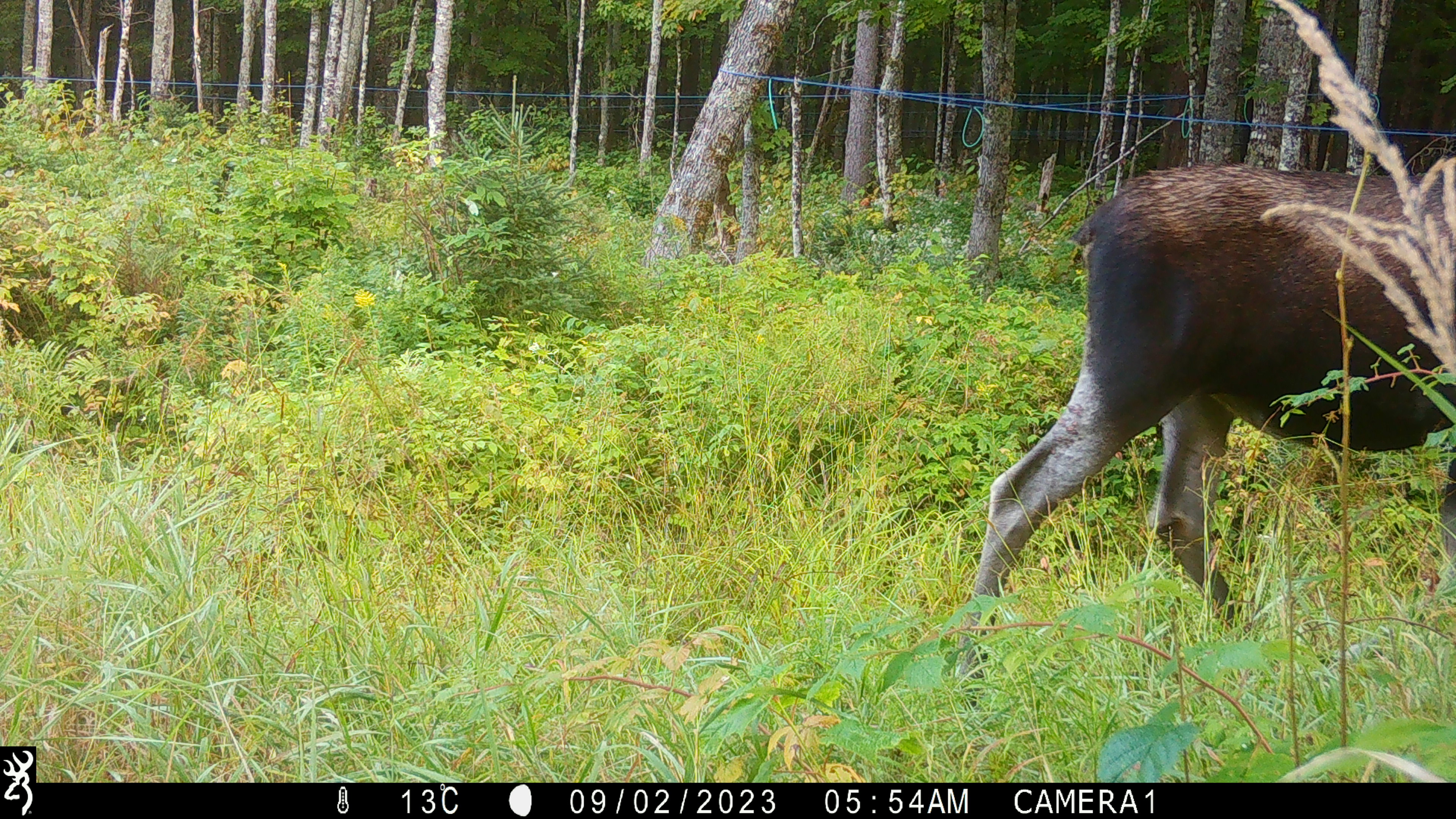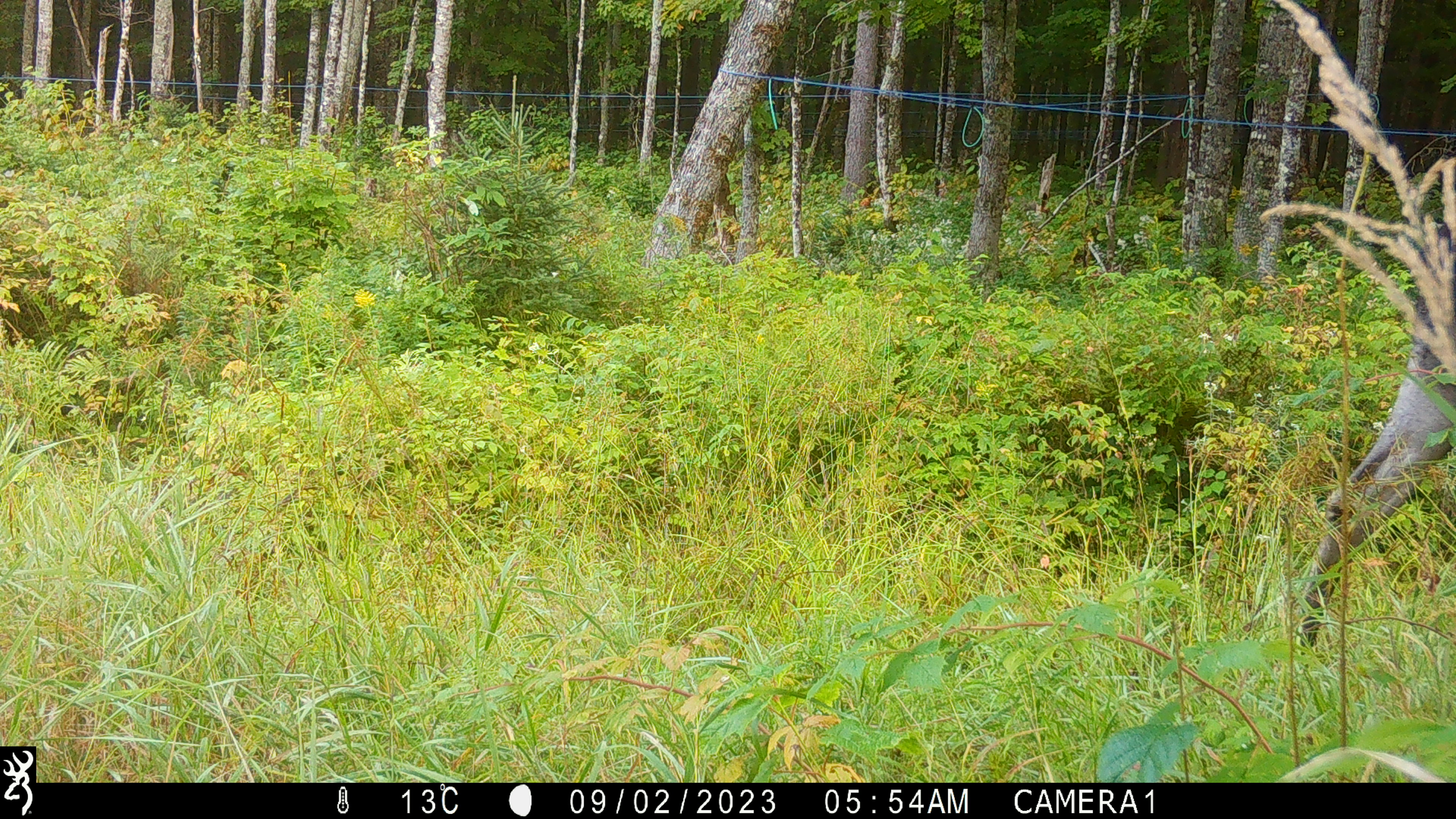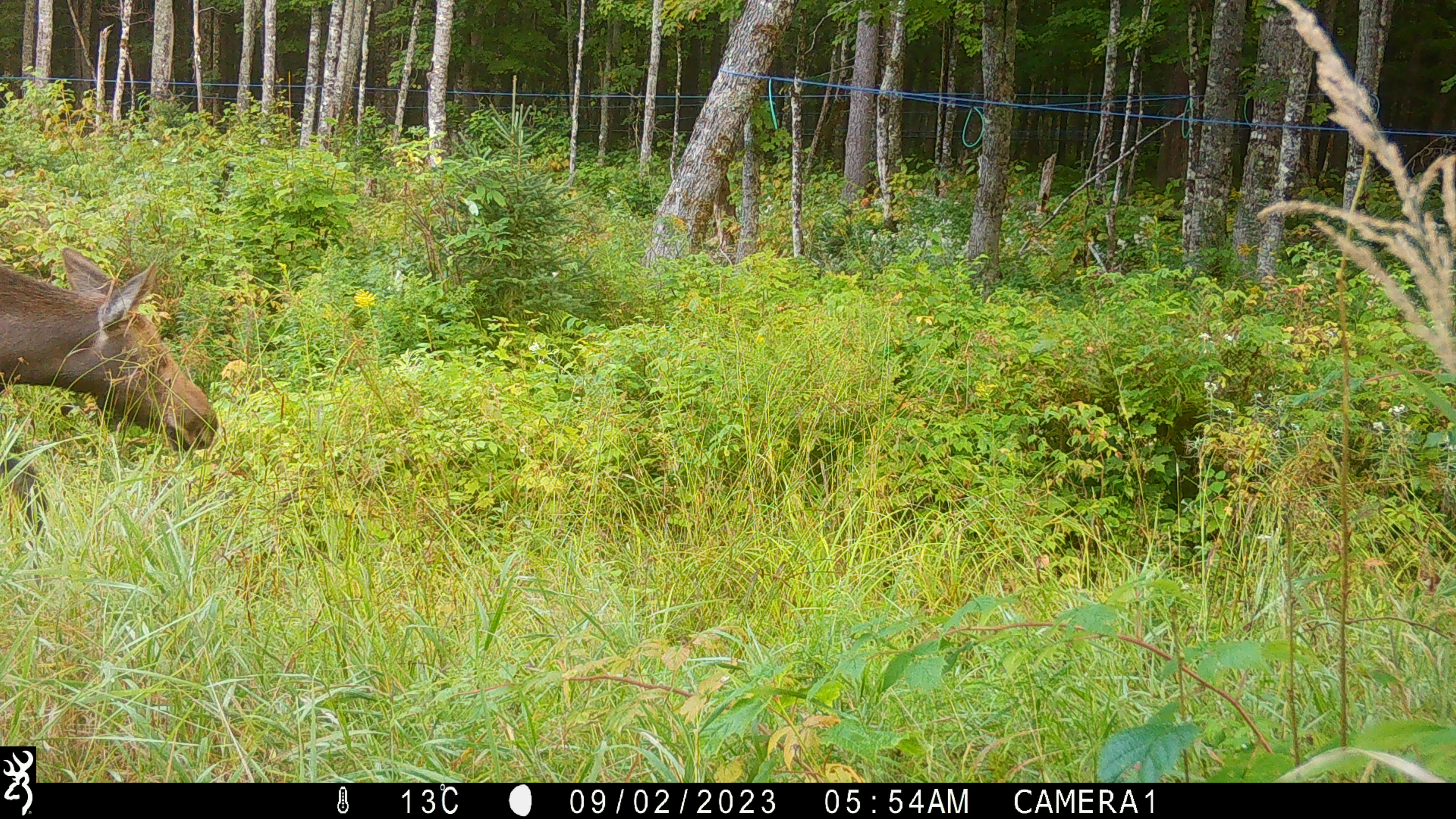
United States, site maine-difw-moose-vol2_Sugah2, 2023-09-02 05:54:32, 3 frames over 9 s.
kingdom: Animalia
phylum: Chordata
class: Mammalia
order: Artiodactyla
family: Cervidae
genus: Alces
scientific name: Alces alces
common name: moose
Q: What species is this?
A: Moose (Alces alces).